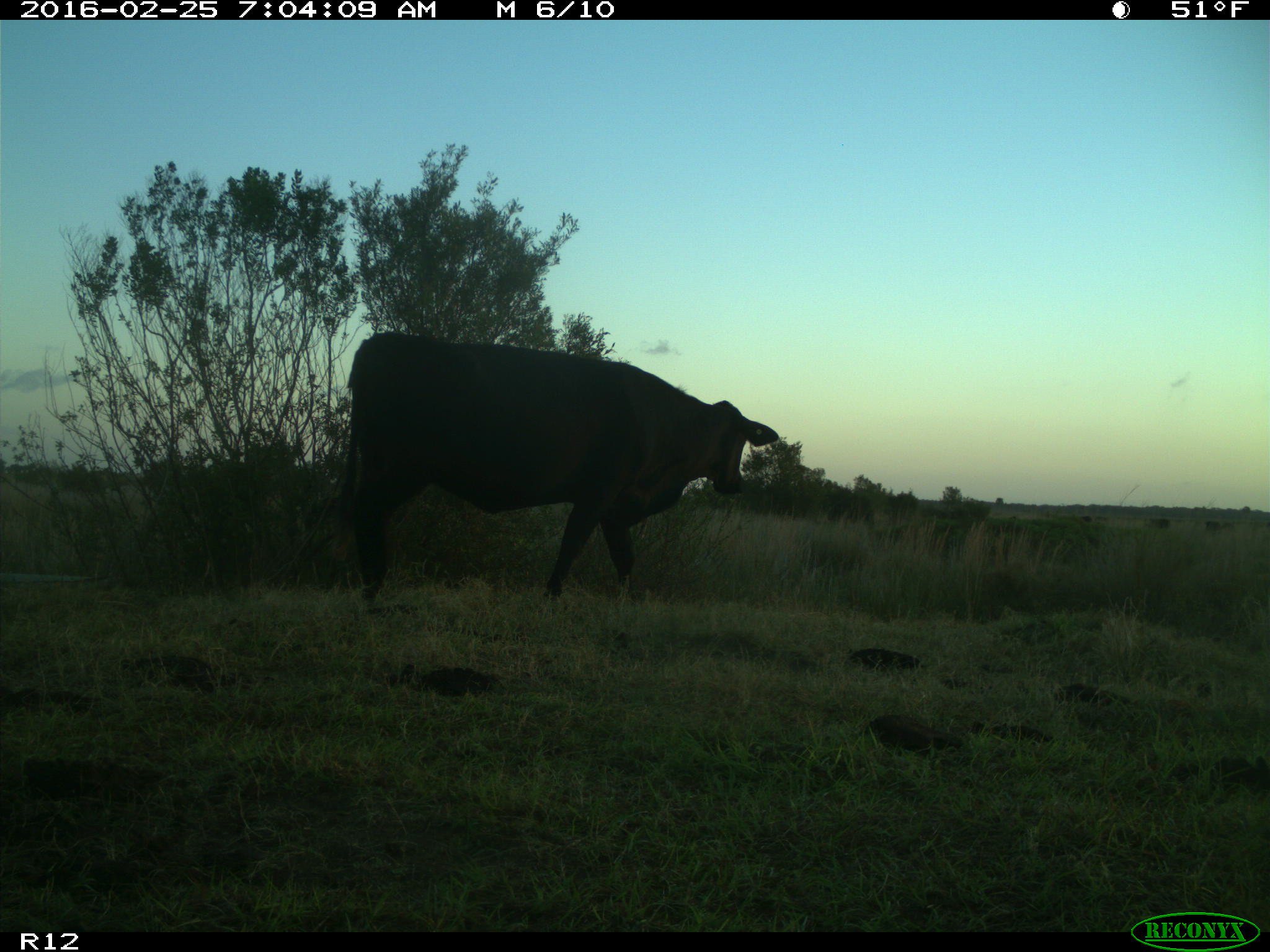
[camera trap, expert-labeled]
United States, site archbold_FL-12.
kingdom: Animalia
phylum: Chordata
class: Mammalia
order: Artiodactyla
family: Bovidae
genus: Bos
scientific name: Bos taurus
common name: domestic cow